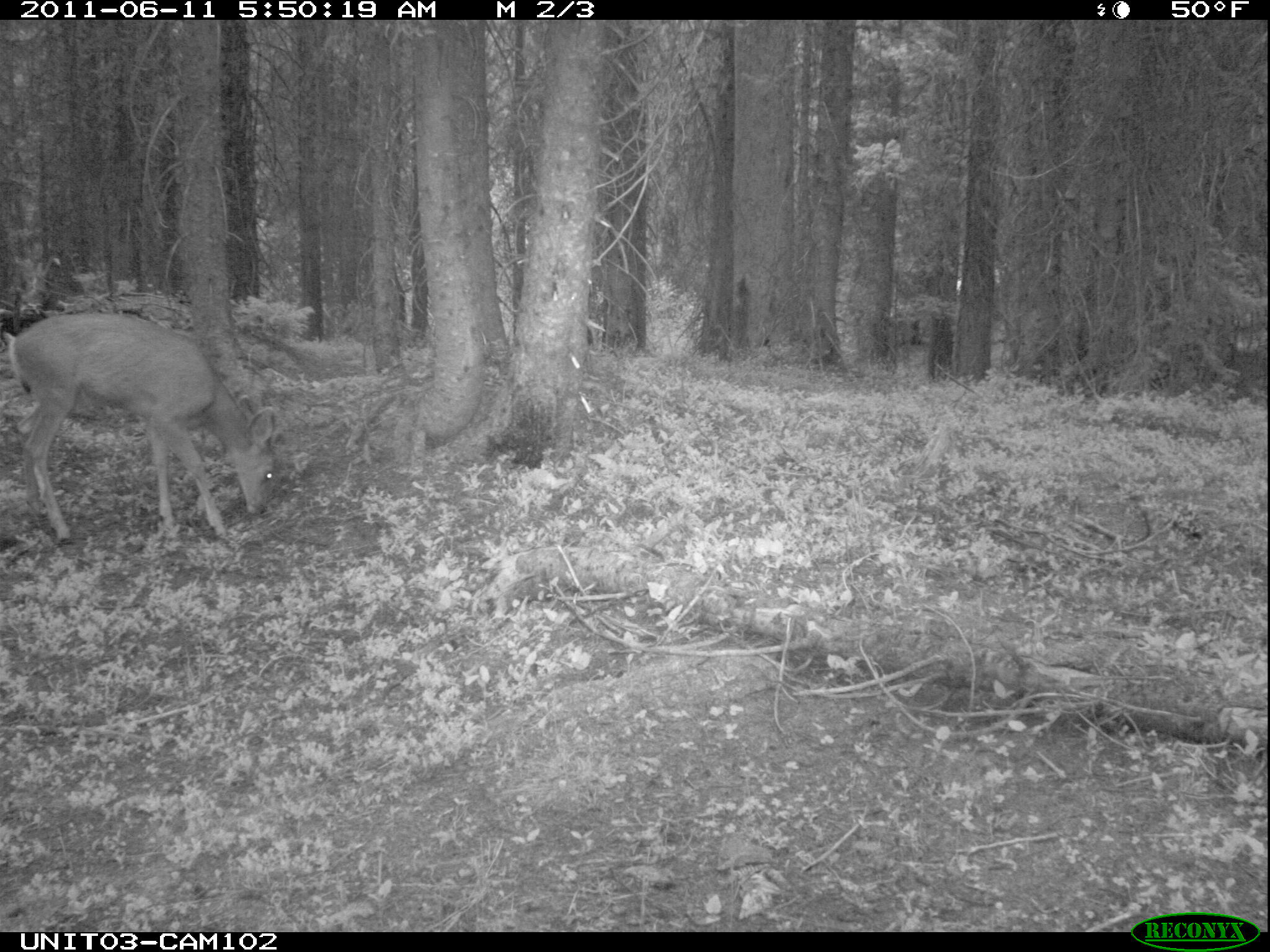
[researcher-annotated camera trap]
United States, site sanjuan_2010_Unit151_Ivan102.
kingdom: Animalia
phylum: Chordata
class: Mammalia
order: Artiodactyla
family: Cervidae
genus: Odocoileus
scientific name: Odocoileus hemionus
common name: mule deer